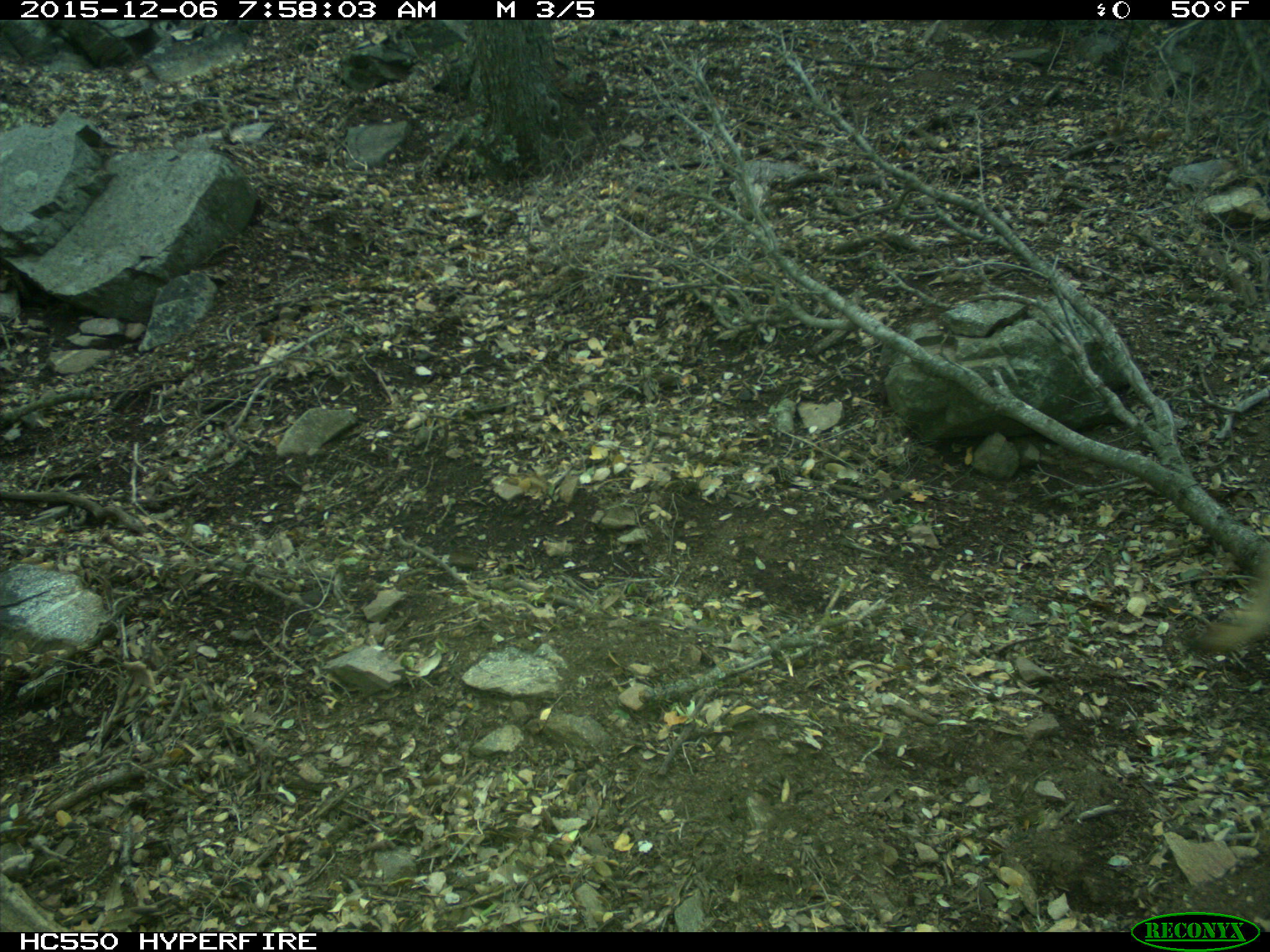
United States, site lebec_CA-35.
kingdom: Animalia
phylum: Chordata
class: Mammalia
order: Artiodactyla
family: Cervidae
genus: Odocoileus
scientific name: Odocoileus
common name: deer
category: unidentified deer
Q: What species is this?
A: Unidentified deer (deer) (Odocoileus).